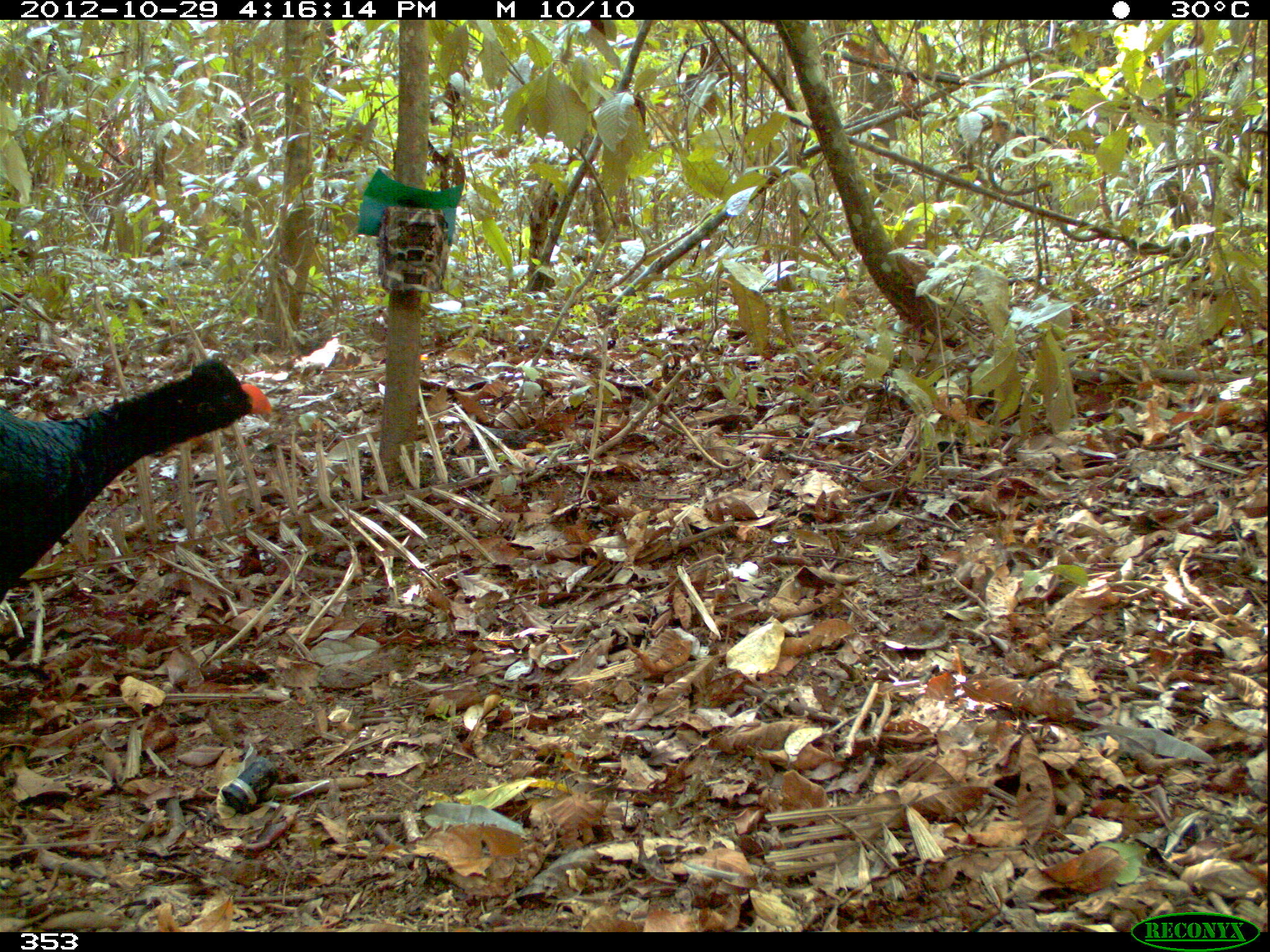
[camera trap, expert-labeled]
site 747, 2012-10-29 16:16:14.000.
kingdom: Animalia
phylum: Chordata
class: Aves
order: Galliformes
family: Cracidae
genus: Mitu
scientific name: Mitu tuberosum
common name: razor-billed curassow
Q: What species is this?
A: Mitu tuberosum (razor-billed curassow).